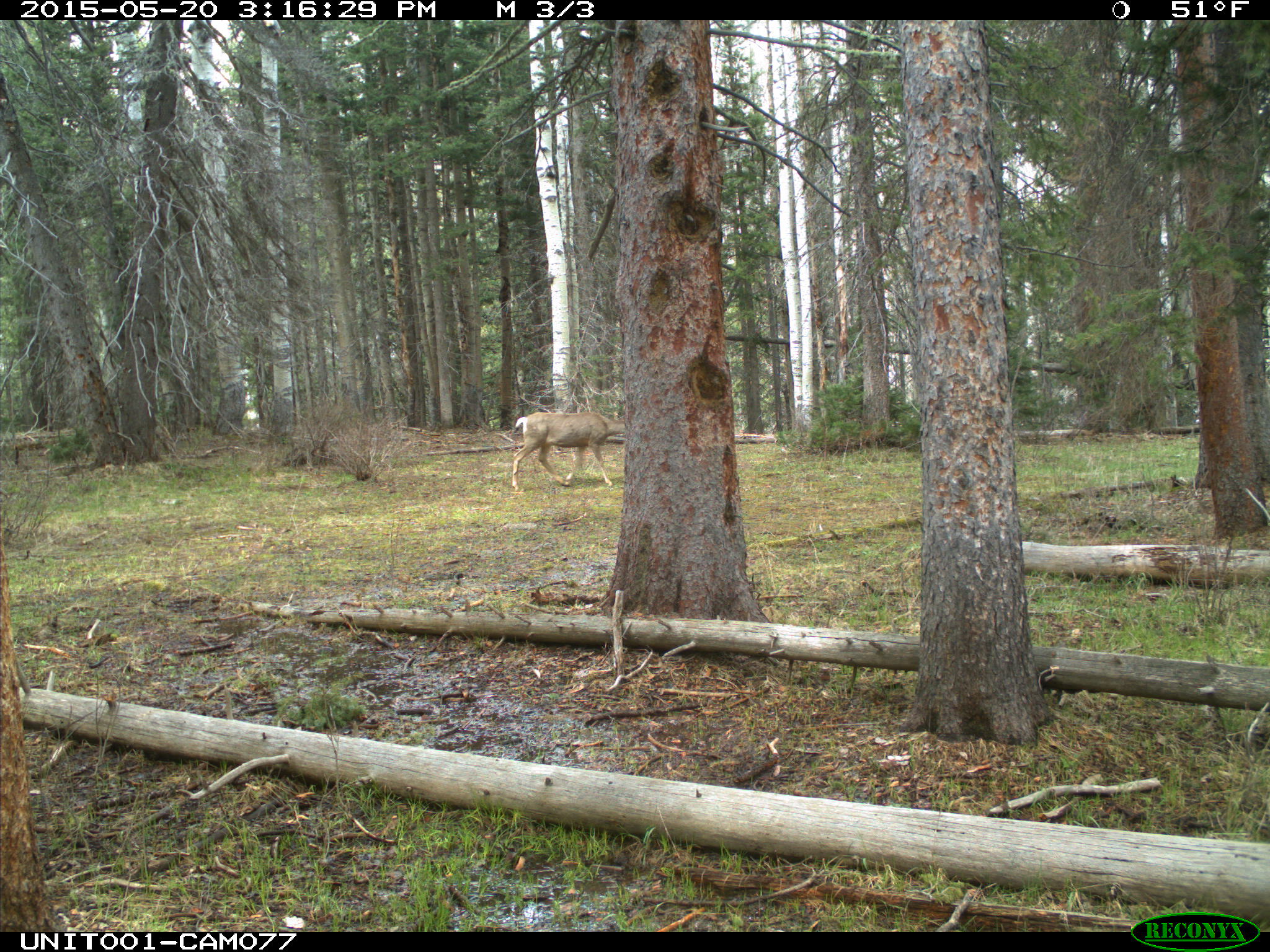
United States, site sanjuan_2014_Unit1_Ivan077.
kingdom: Animalia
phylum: Chordata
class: Mammalia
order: Artiodactyla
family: Cervidae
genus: Odocoileus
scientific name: Odocoileus hemionus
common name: mule deer